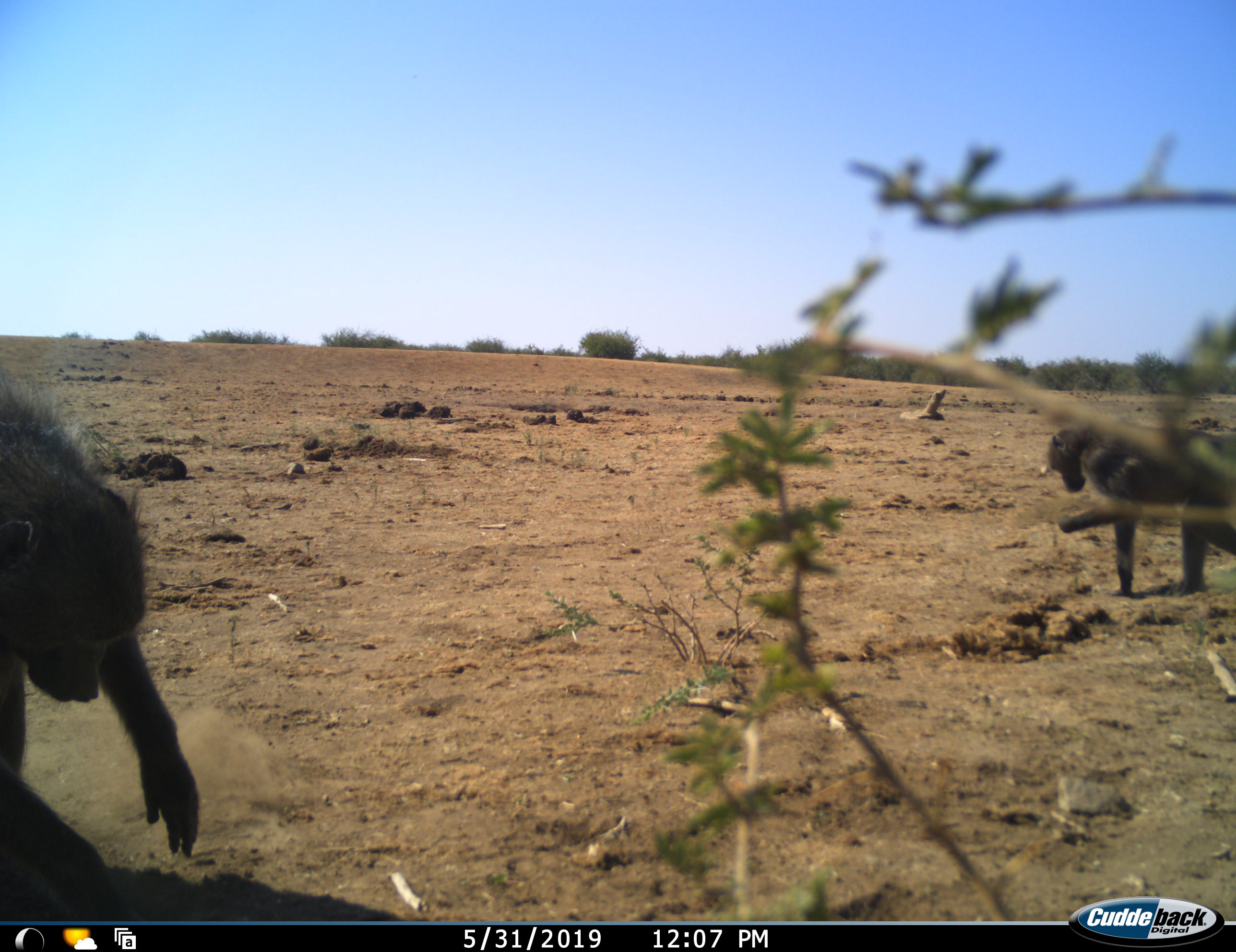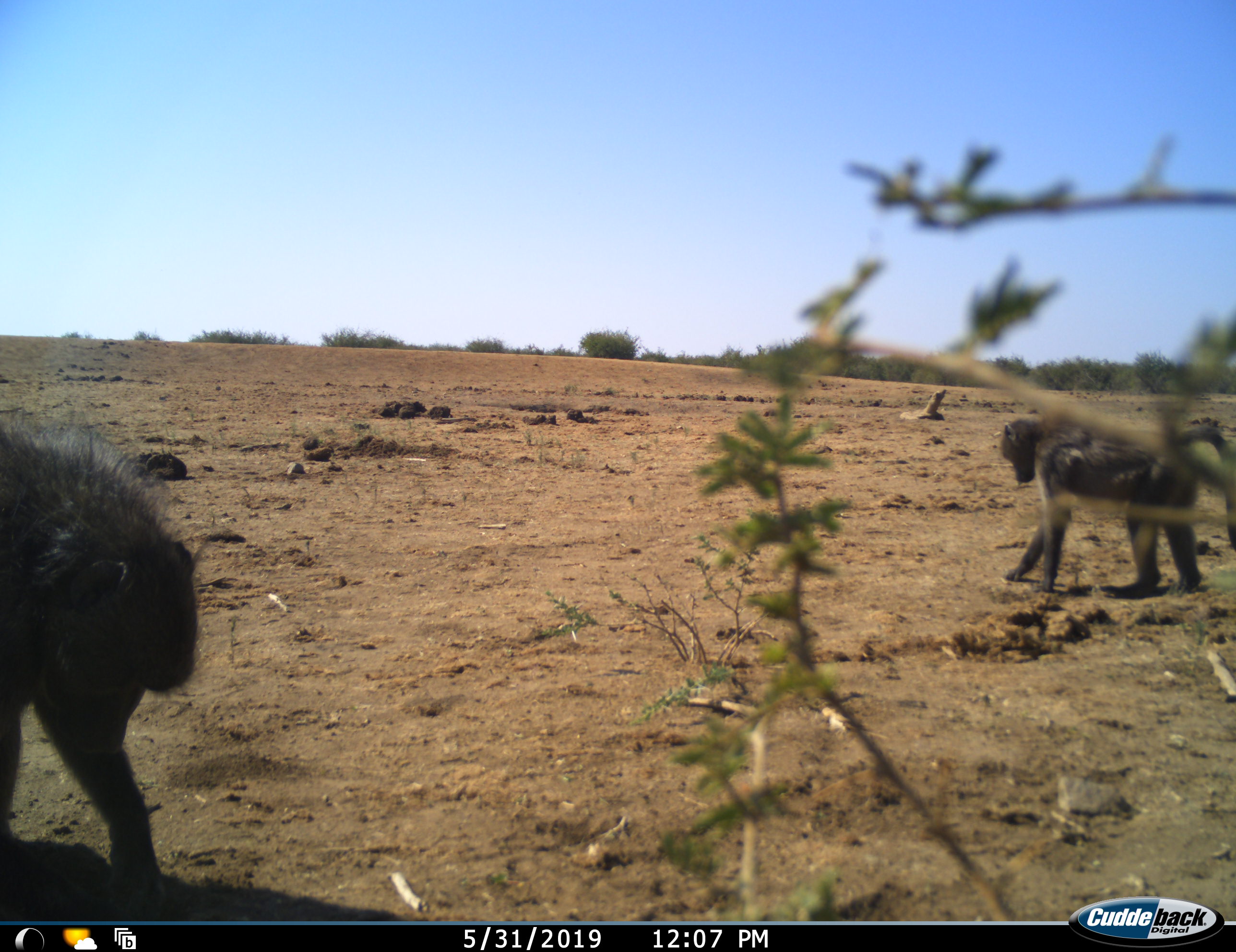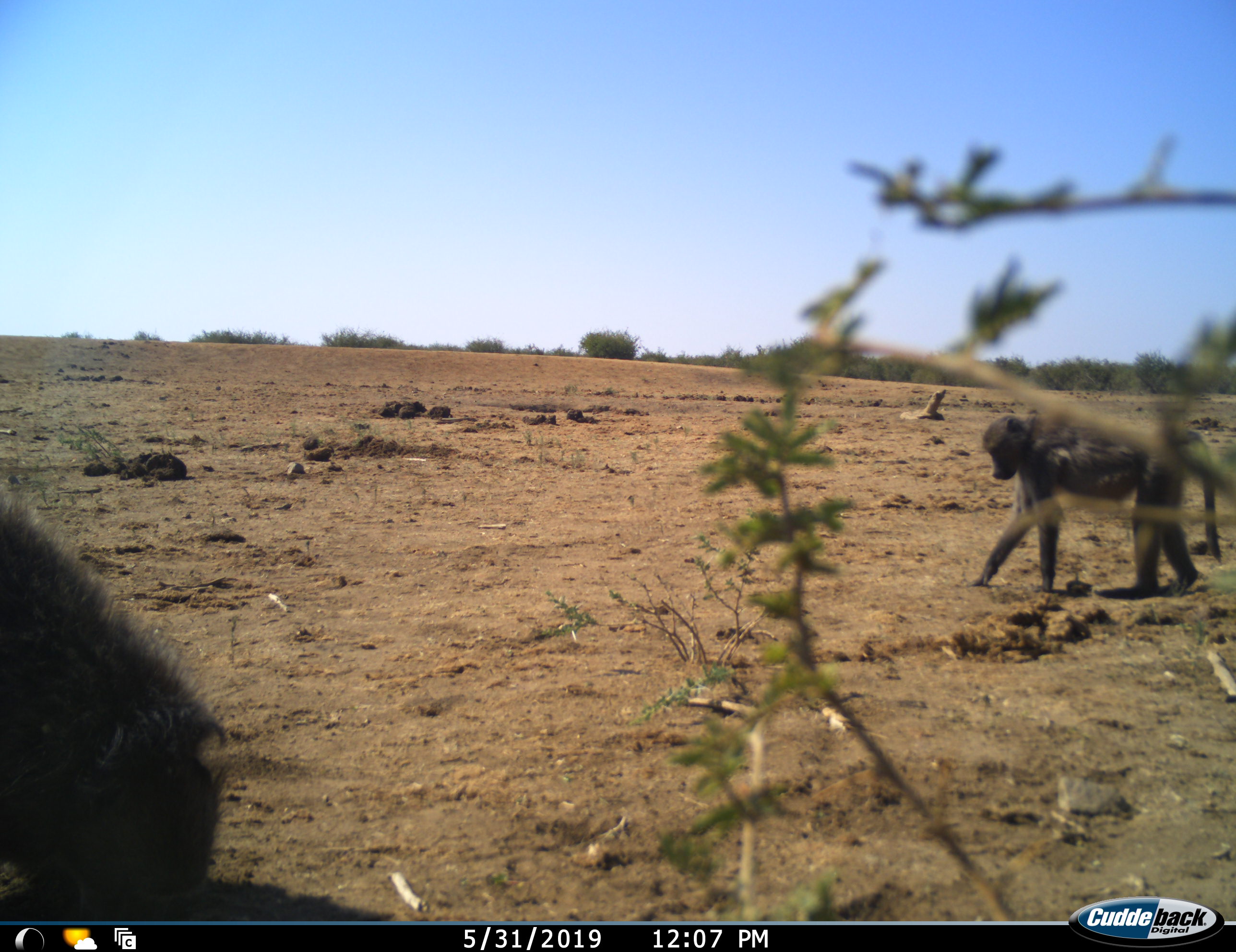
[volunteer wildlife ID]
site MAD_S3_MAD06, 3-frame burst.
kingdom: Animalia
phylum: Chordata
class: Mammalia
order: Primates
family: Cercopithecidae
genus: Papio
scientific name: Papio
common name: baboon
Baboon (Papio), count 2. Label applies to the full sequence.